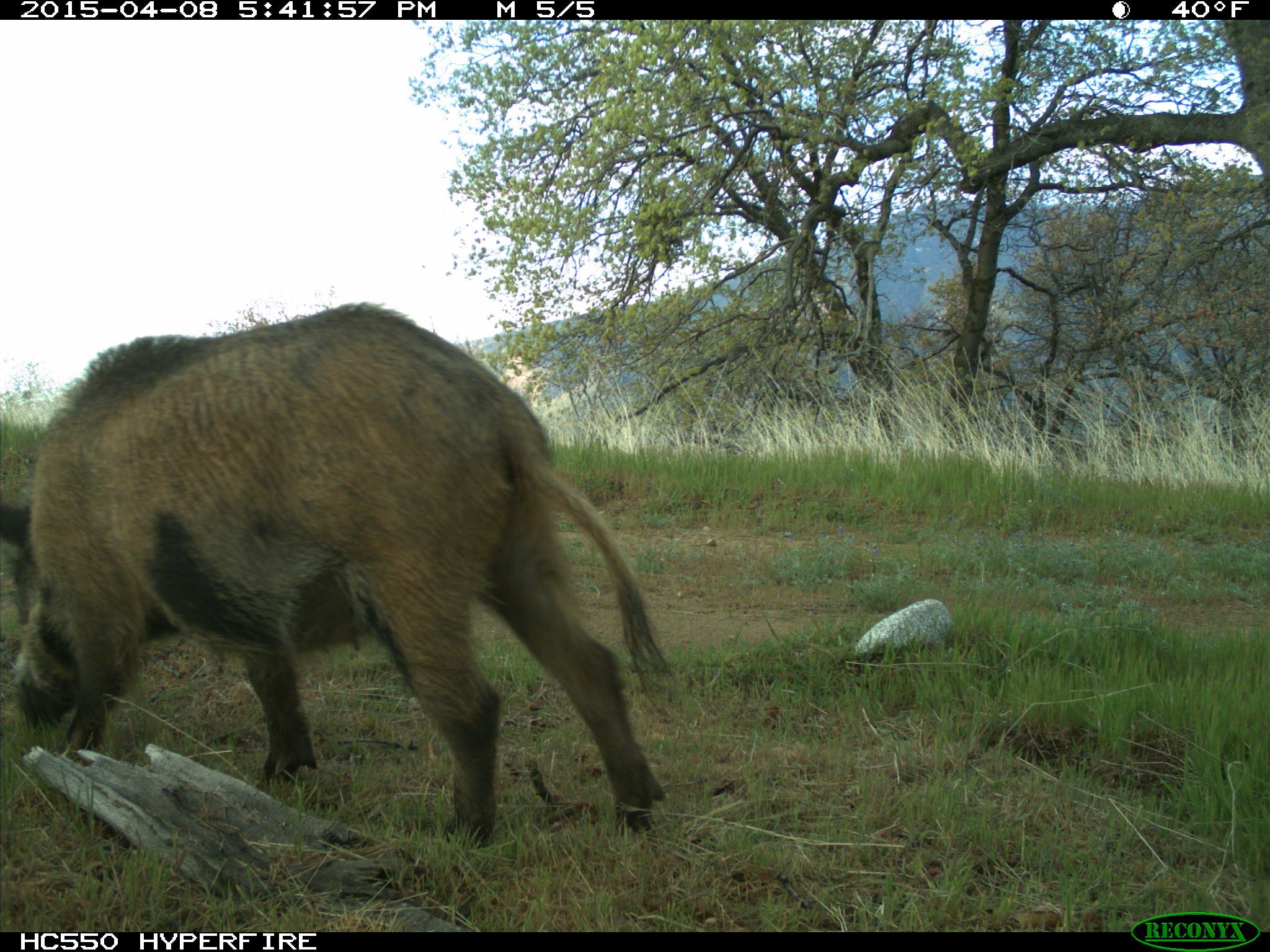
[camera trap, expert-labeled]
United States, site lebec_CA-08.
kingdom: Animalia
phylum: Chordata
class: Mammalia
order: Artiodactyla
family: Suidae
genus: Sus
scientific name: Sus scrofa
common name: wild boar